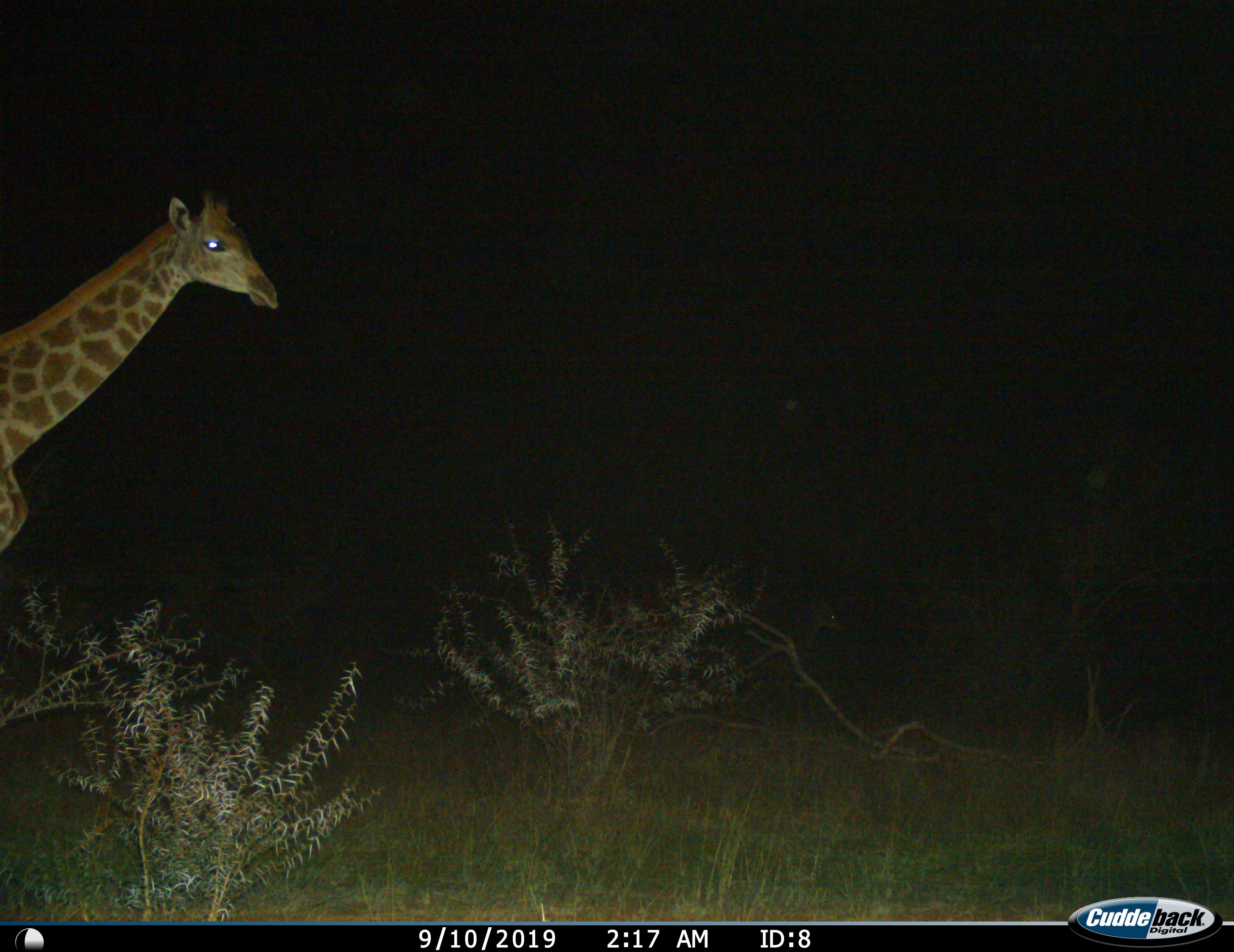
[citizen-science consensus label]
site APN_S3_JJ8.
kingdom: Animalia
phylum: Chordata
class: Mammalia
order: Artiodactyla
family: Giraffidae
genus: Giraffa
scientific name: Giraffa camelopardalis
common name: giraffe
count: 1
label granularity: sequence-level